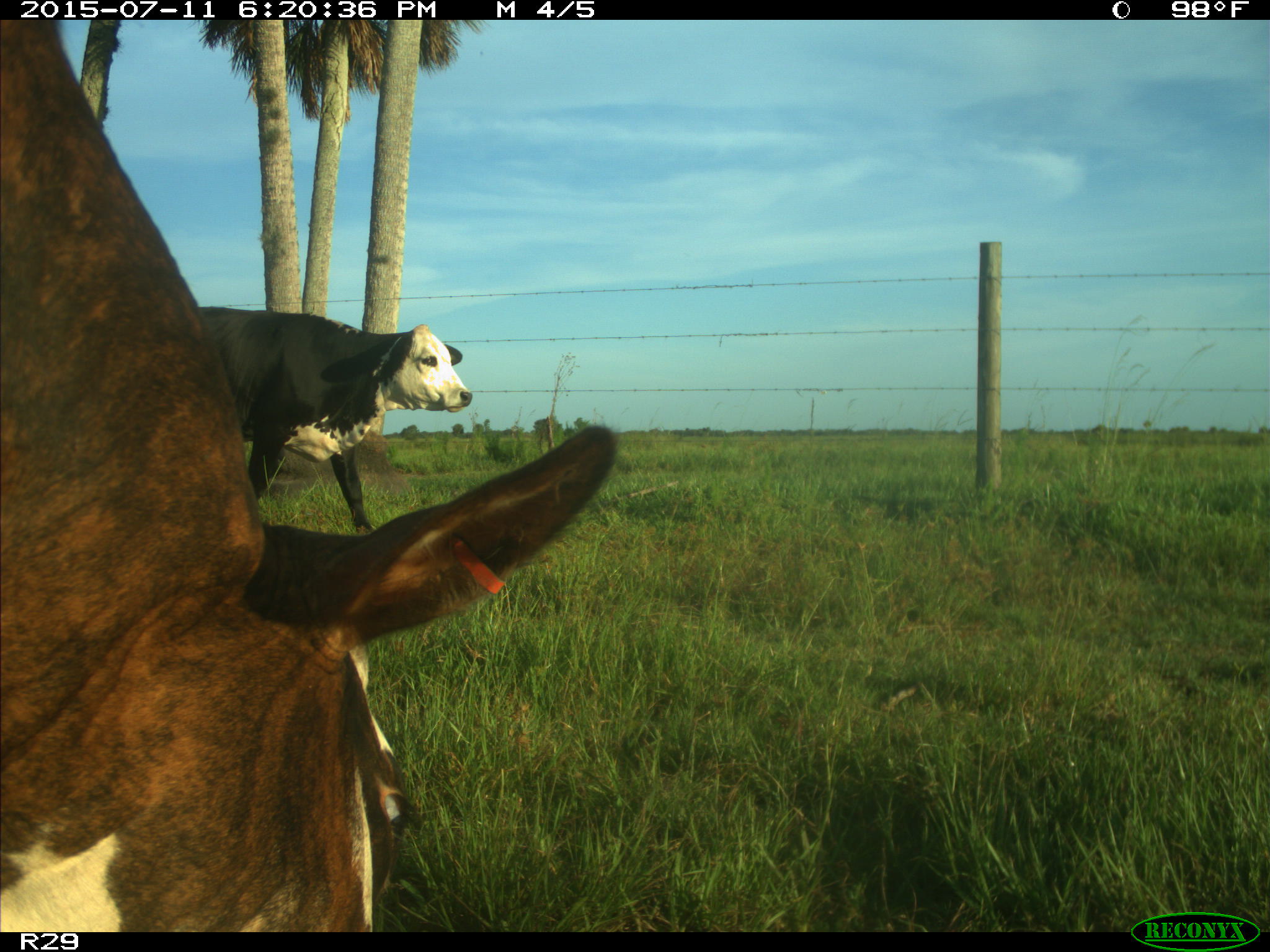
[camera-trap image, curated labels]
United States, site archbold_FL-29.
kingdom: Animalia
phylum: Chordata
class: Mammalia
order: Artiodactyla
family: Bovidae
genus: Bos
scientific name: Bos taurus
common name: domestic cow